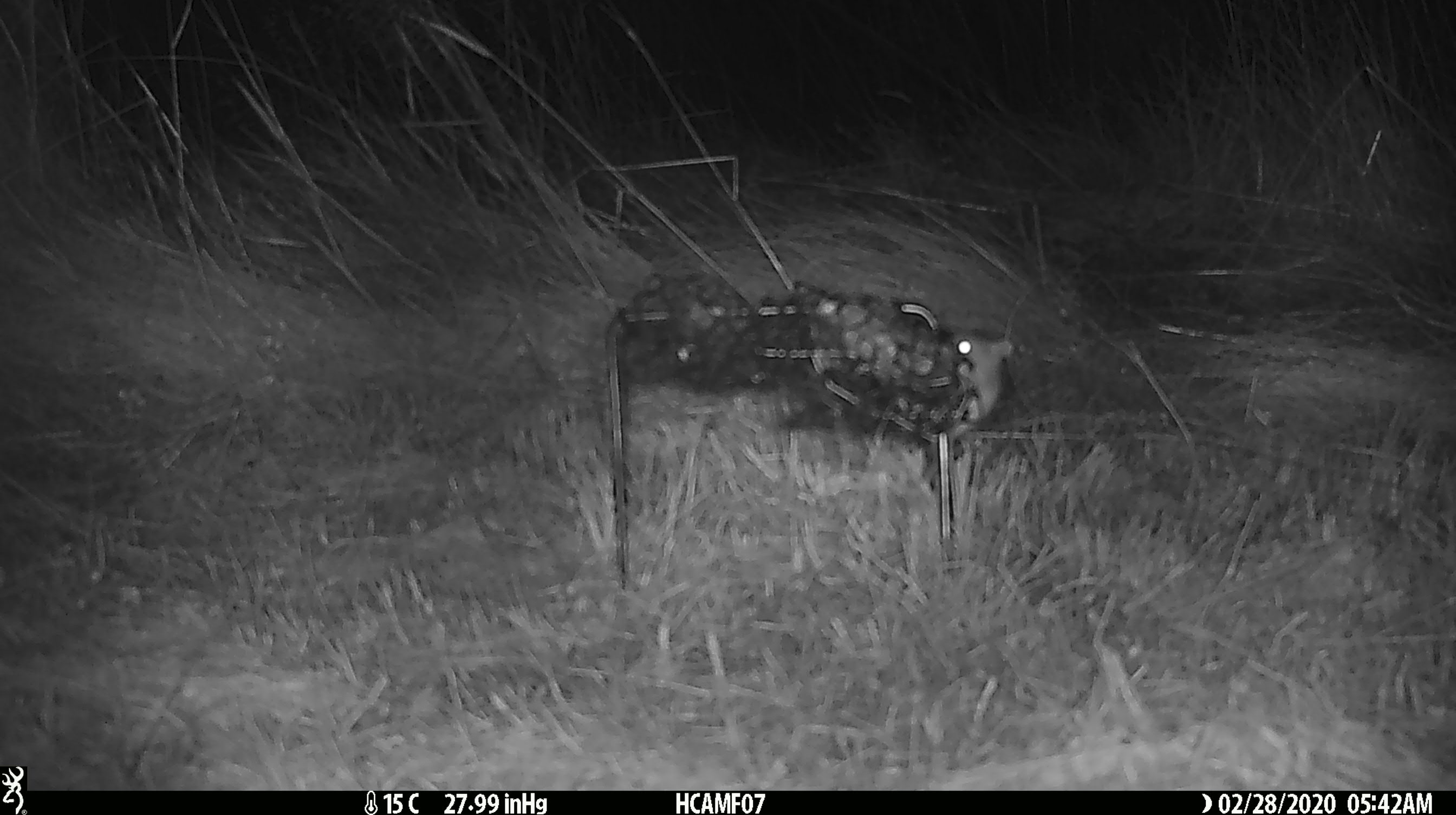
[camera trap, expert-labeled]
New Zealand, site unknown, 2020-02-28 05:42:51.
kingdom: Animalia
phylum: Chordata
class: Mammalia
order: Rodentia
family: Muridae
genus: Mus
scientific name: Mus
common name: mouse